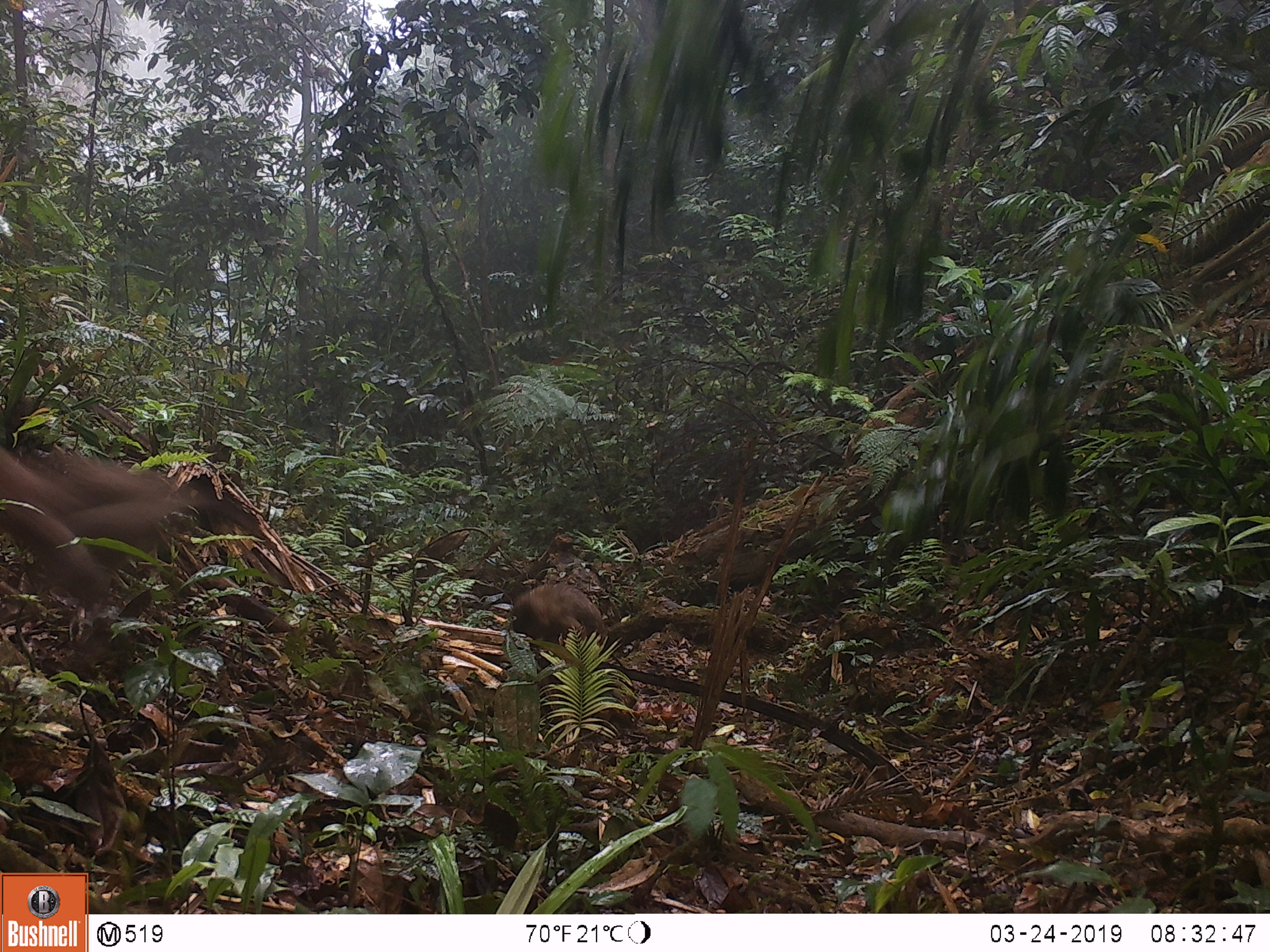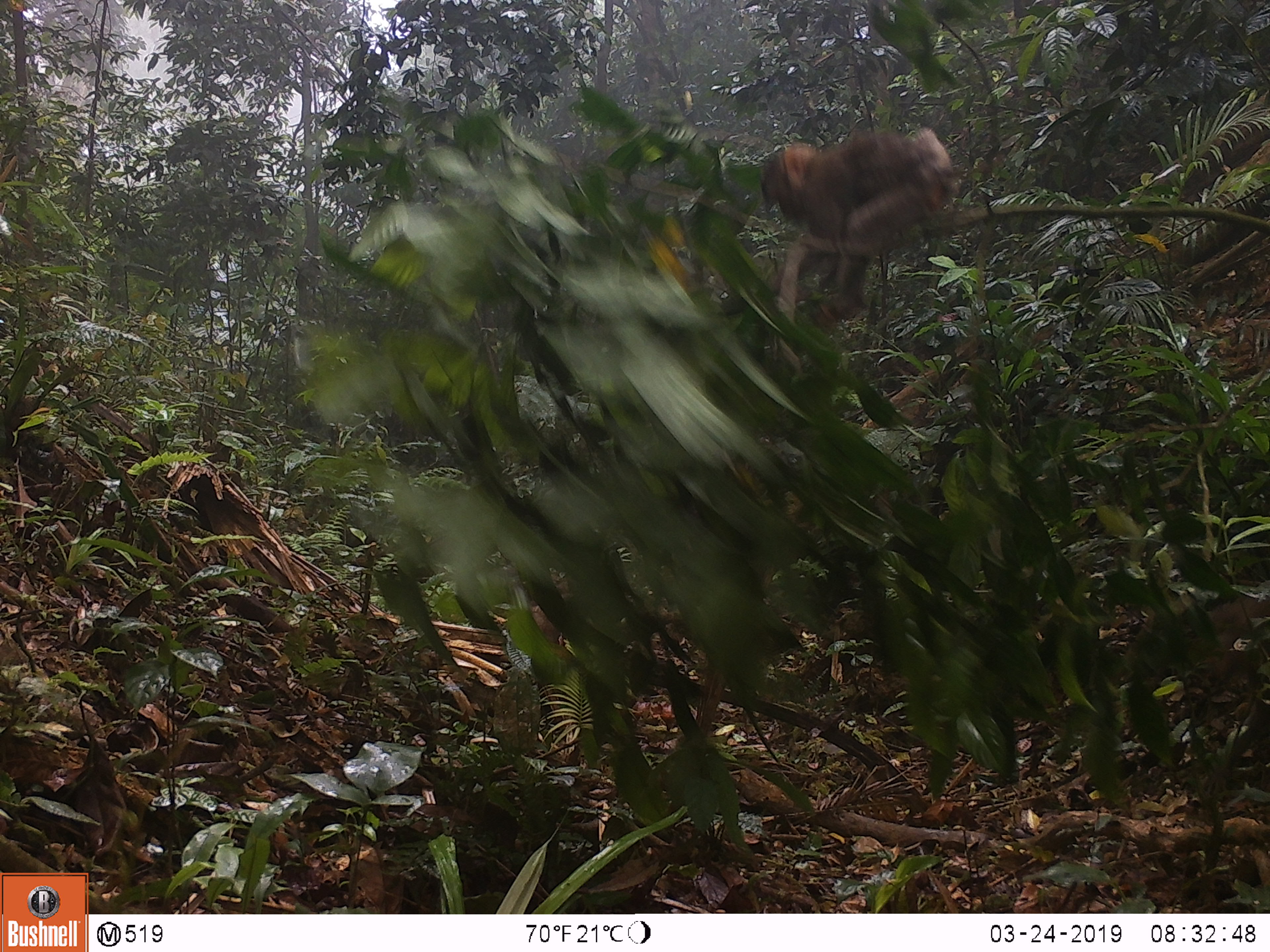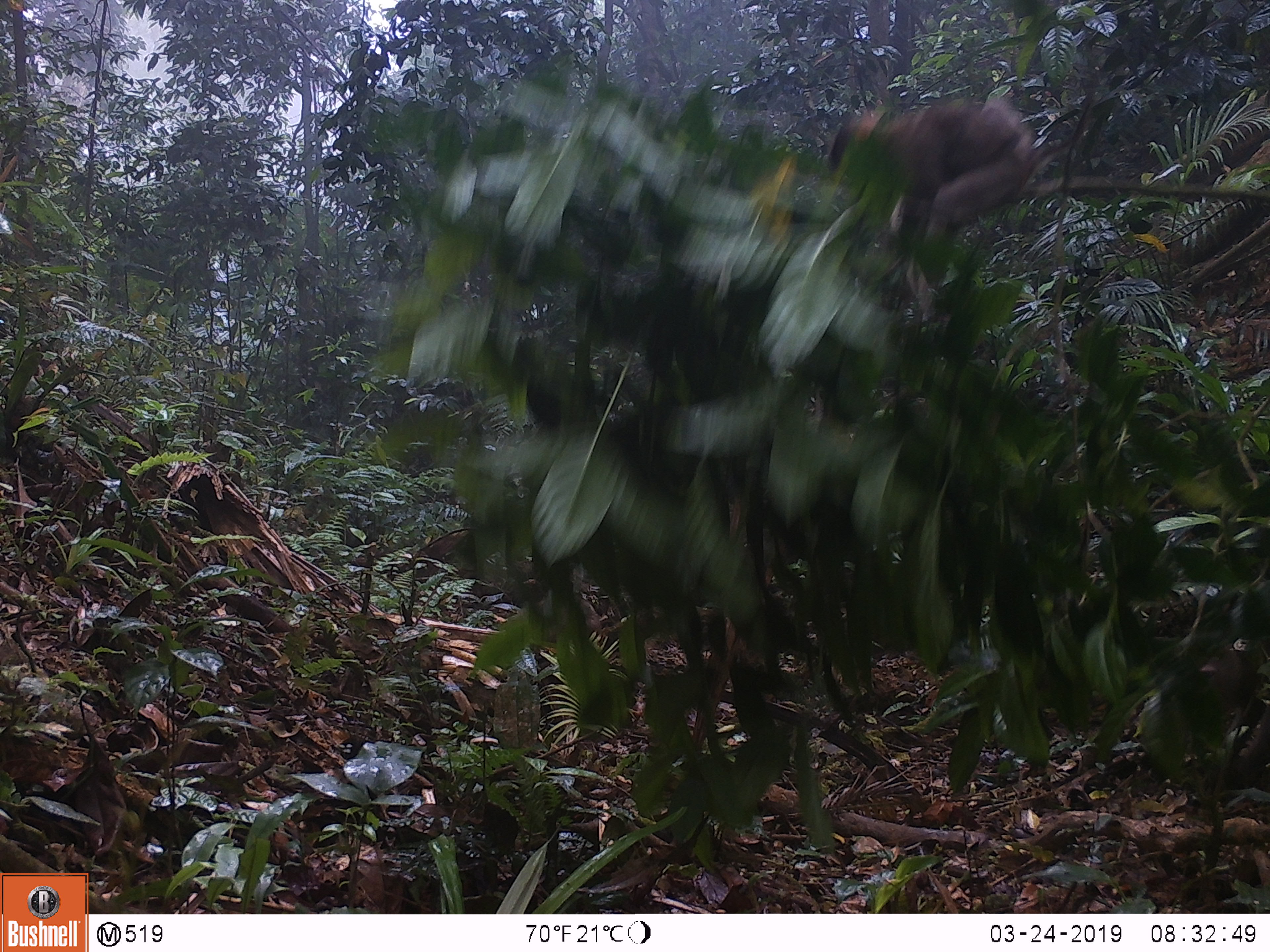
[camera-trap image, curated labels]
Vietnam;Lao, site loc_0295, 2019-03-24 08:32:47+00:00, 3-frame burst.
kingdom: Animalia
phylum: Chordata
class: Mammalia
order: Primates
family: Cercopithecidae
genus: Macaca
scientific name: Macaca nemestrina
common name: pig-tailed macaque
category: pig tailed macaque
Pig tailed macaque (pig-tailed macaque) (Macaca nemestrina). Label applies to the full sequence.